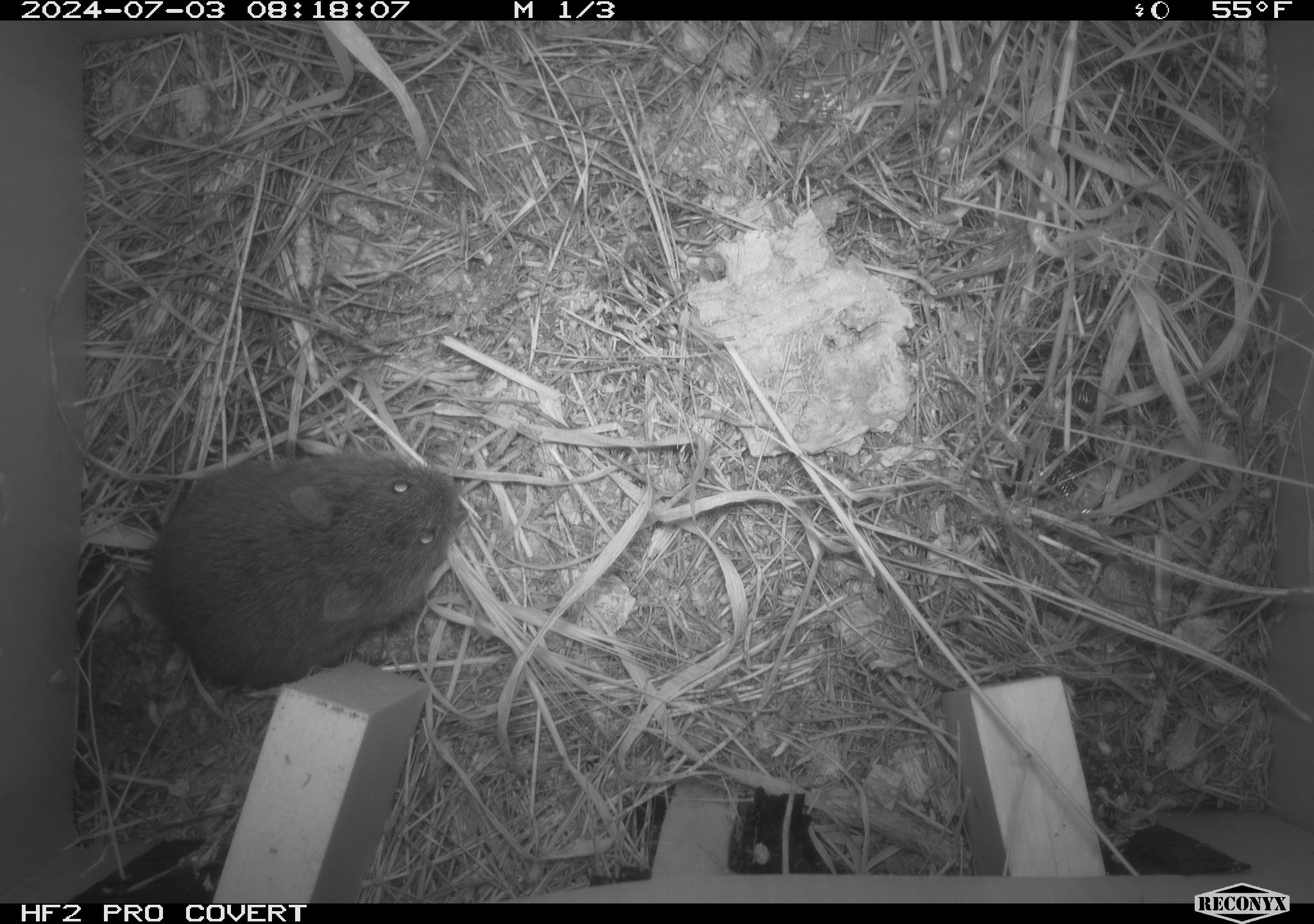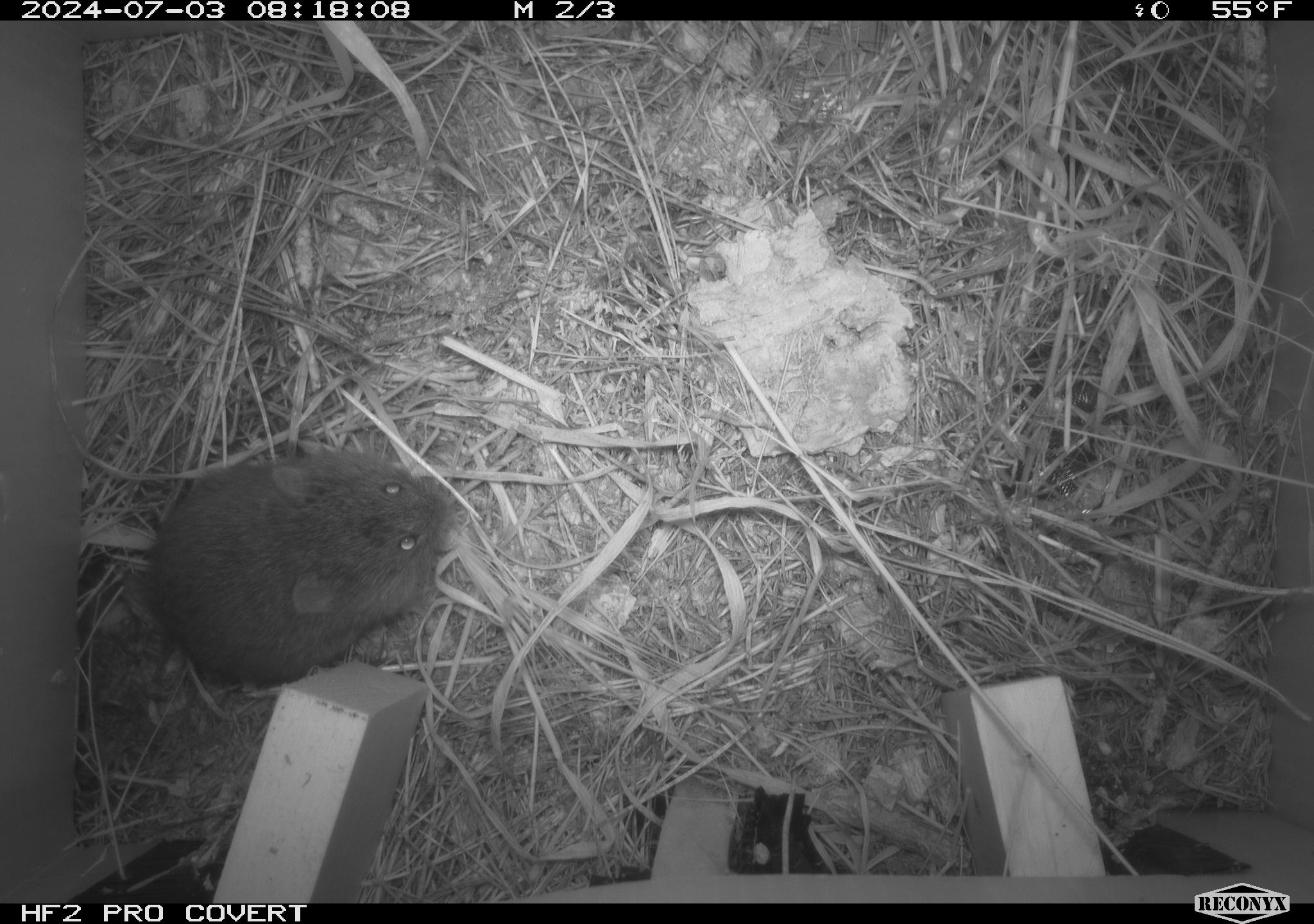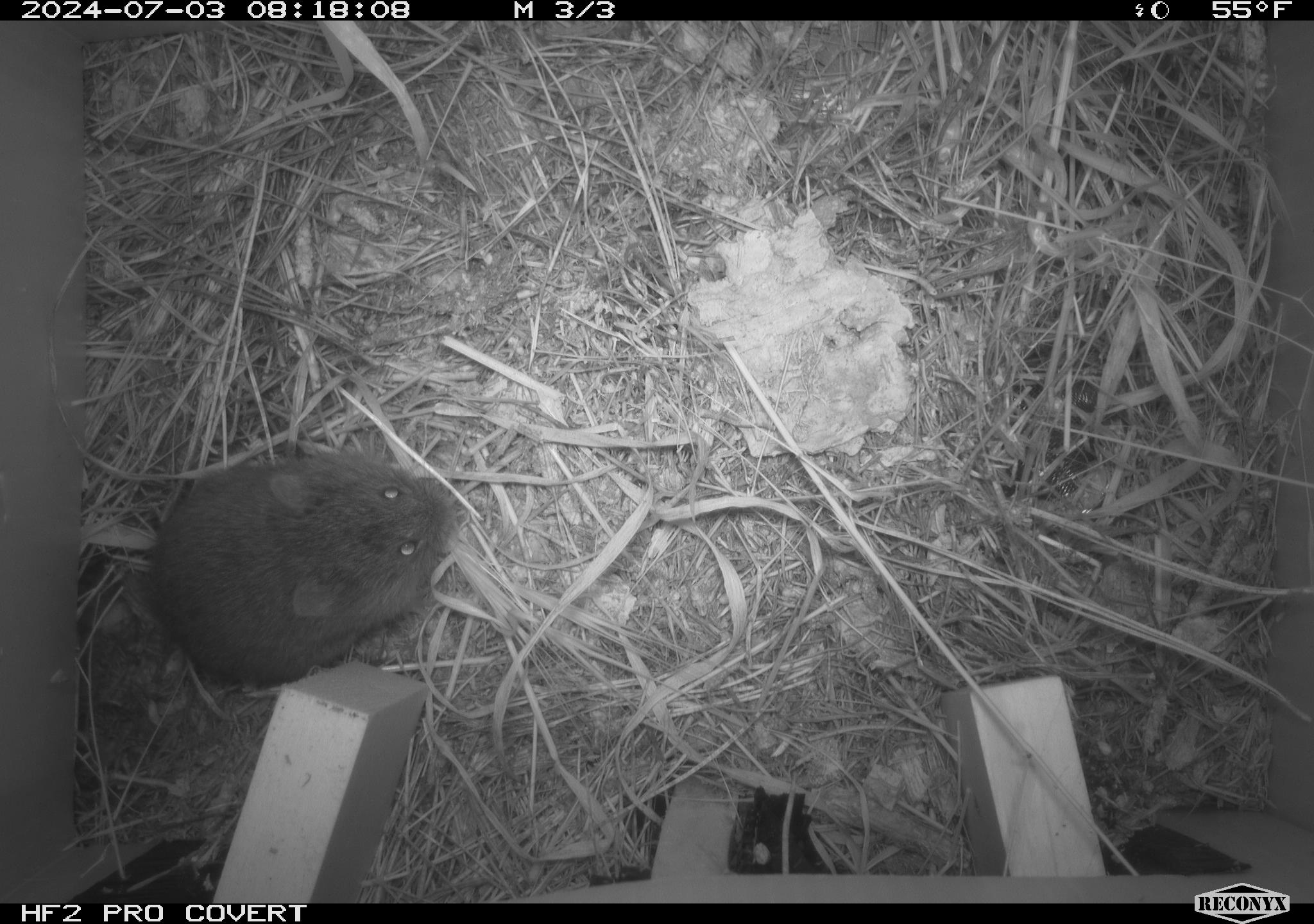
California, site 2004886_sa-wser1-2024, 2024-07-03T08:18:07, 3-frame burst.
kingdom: Animalia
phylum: Chordata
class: Mammalia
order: Rodentia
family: Cricetidae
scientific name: Arvicolinae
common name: voles, lemmings, and muskrats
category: arvicolinae subfamily